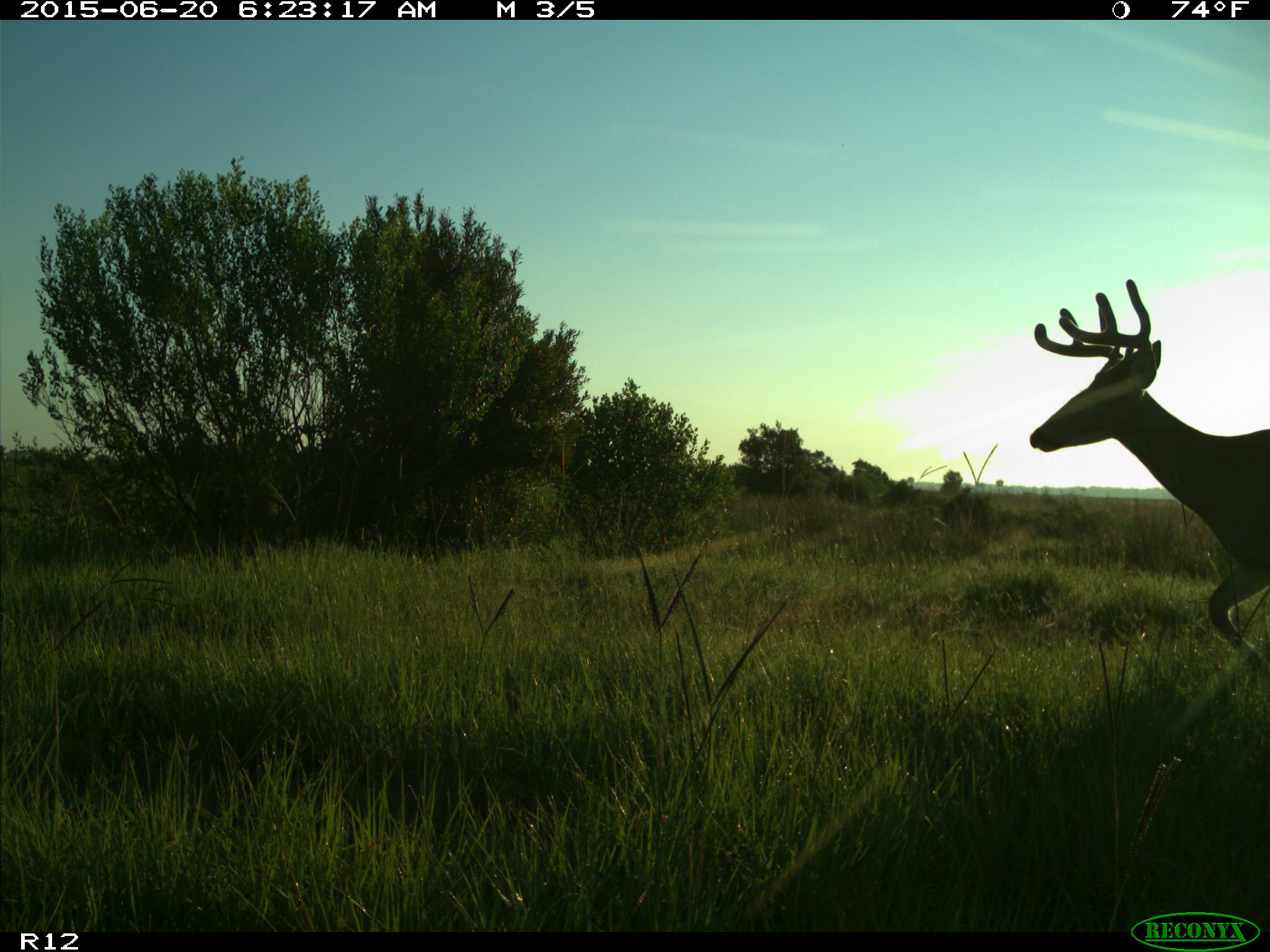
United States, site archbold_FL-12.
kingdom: Animalia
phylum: Chordata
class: Mammalia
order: Artiodactyla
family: Cervidae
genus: Odocoileus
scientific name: Odocoileus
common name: deer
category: unidentified deer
Unidentified deer (deer) (Odocoileus).